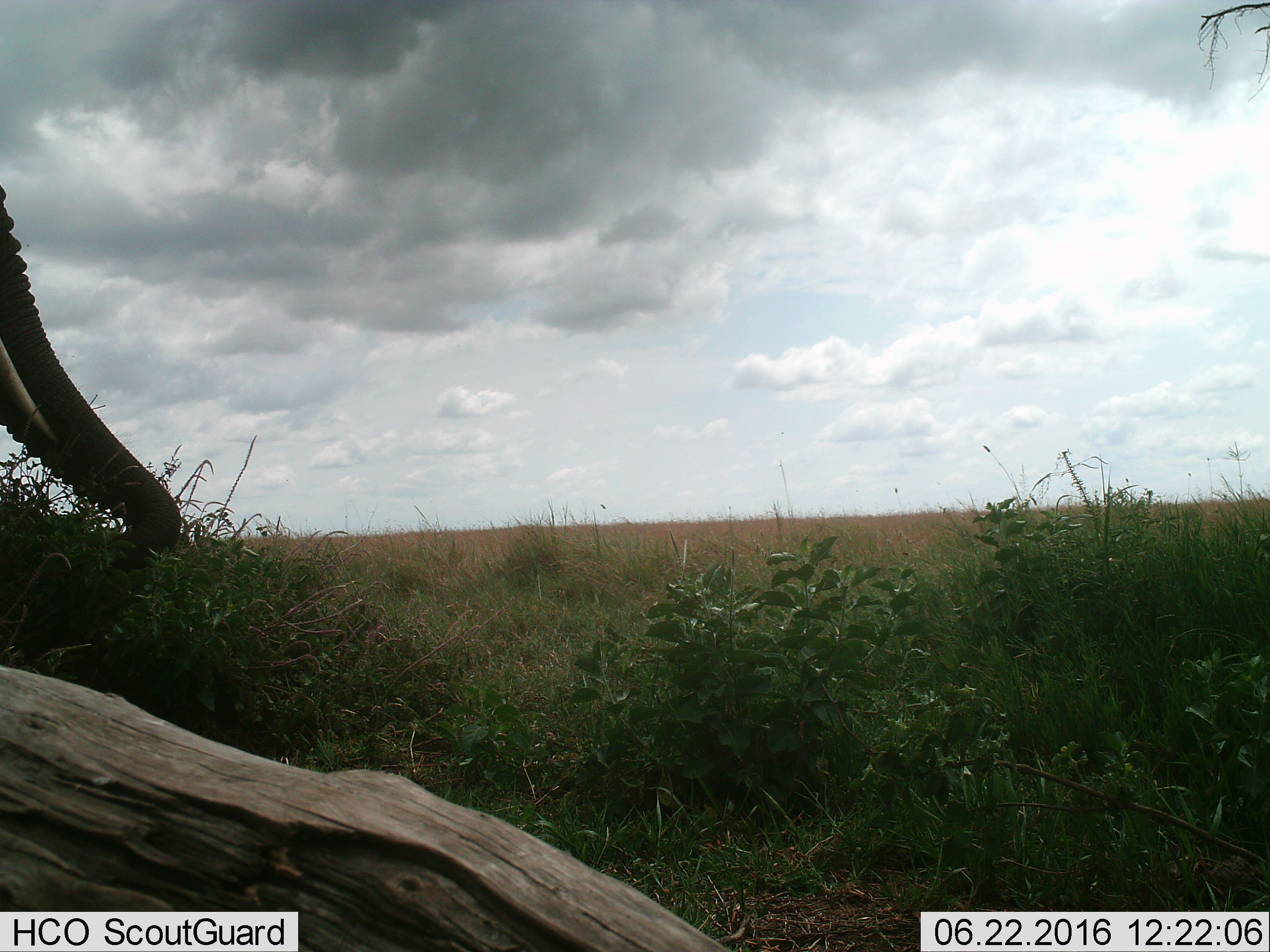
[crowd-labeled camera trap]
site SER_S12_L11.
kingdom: Animalia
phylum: Chordata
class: Mammalia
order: Proboscidea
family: Elephantidae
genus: Loxodonta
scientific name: Loxodonta africana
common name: african bush elephant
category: elephant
Elephant (african bush elephant) (Loxodonta africana), count 1. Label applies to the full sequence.